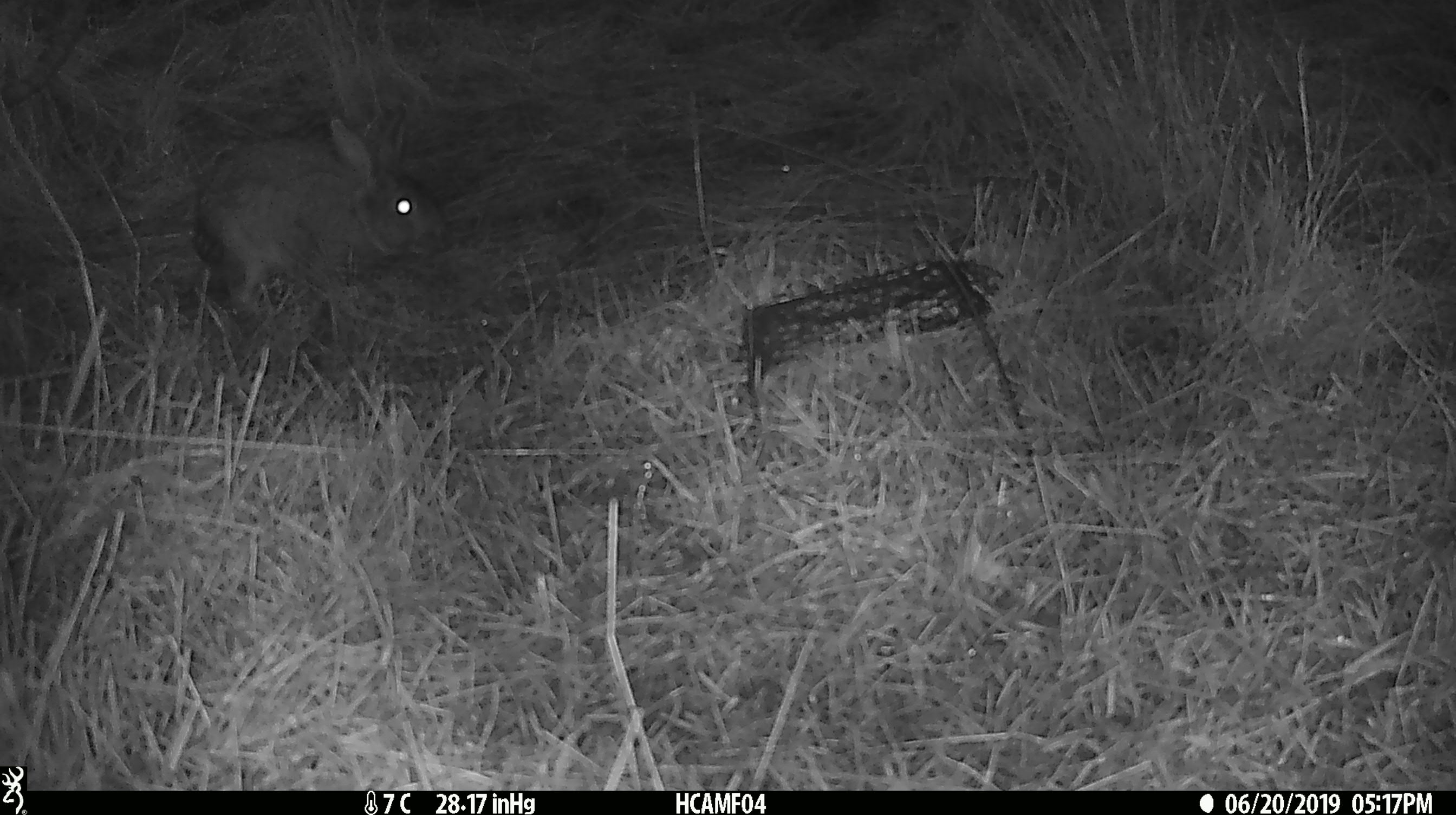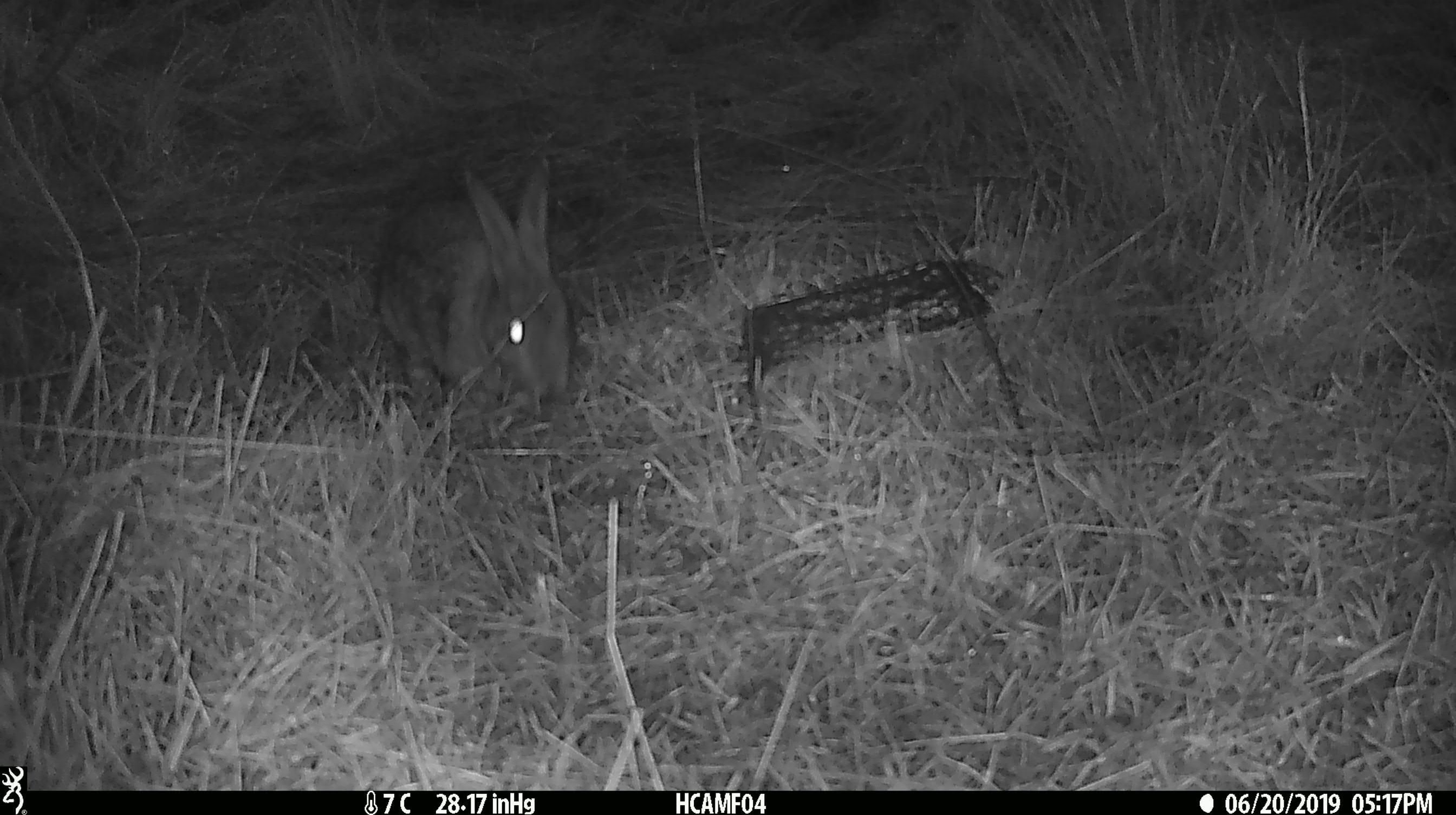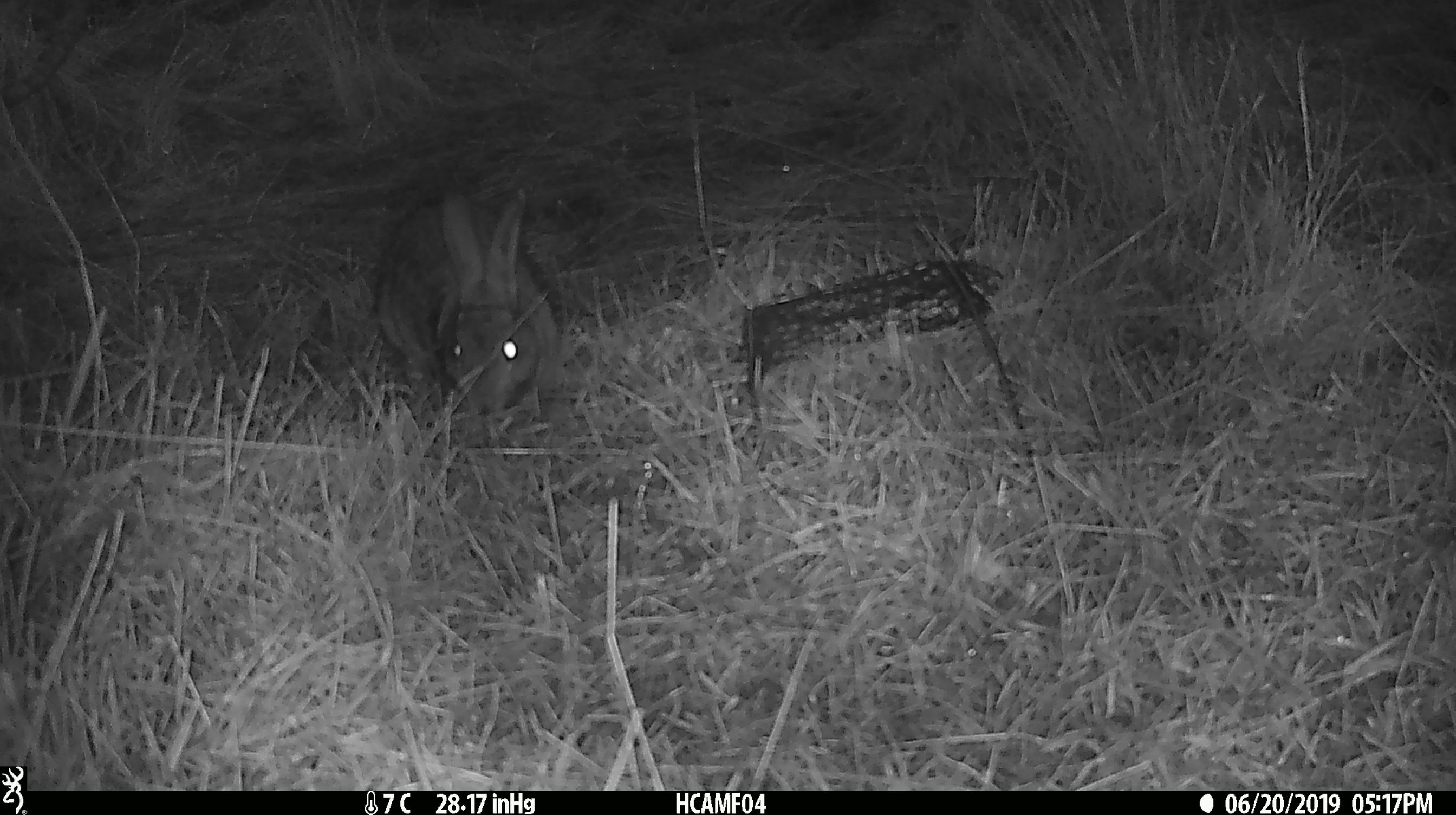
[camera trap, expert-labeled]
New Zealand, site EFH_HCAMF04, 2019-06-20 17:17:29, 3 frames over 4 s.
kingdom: Animalia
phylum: Chordata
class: Mammalia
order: Lagomorpha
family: Leporidae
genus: Lepus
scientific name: Lepus europaeus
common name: brown hare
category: hare